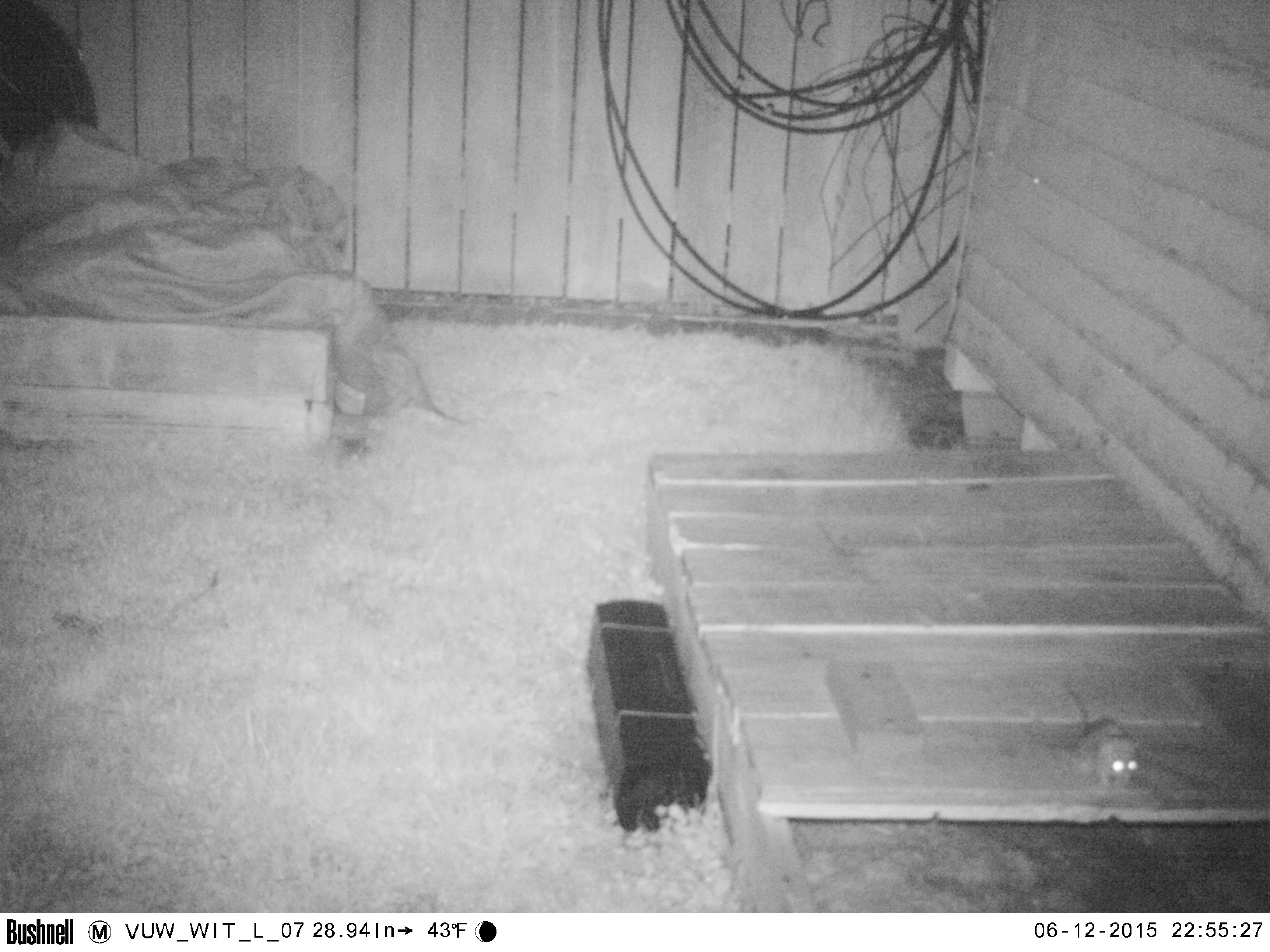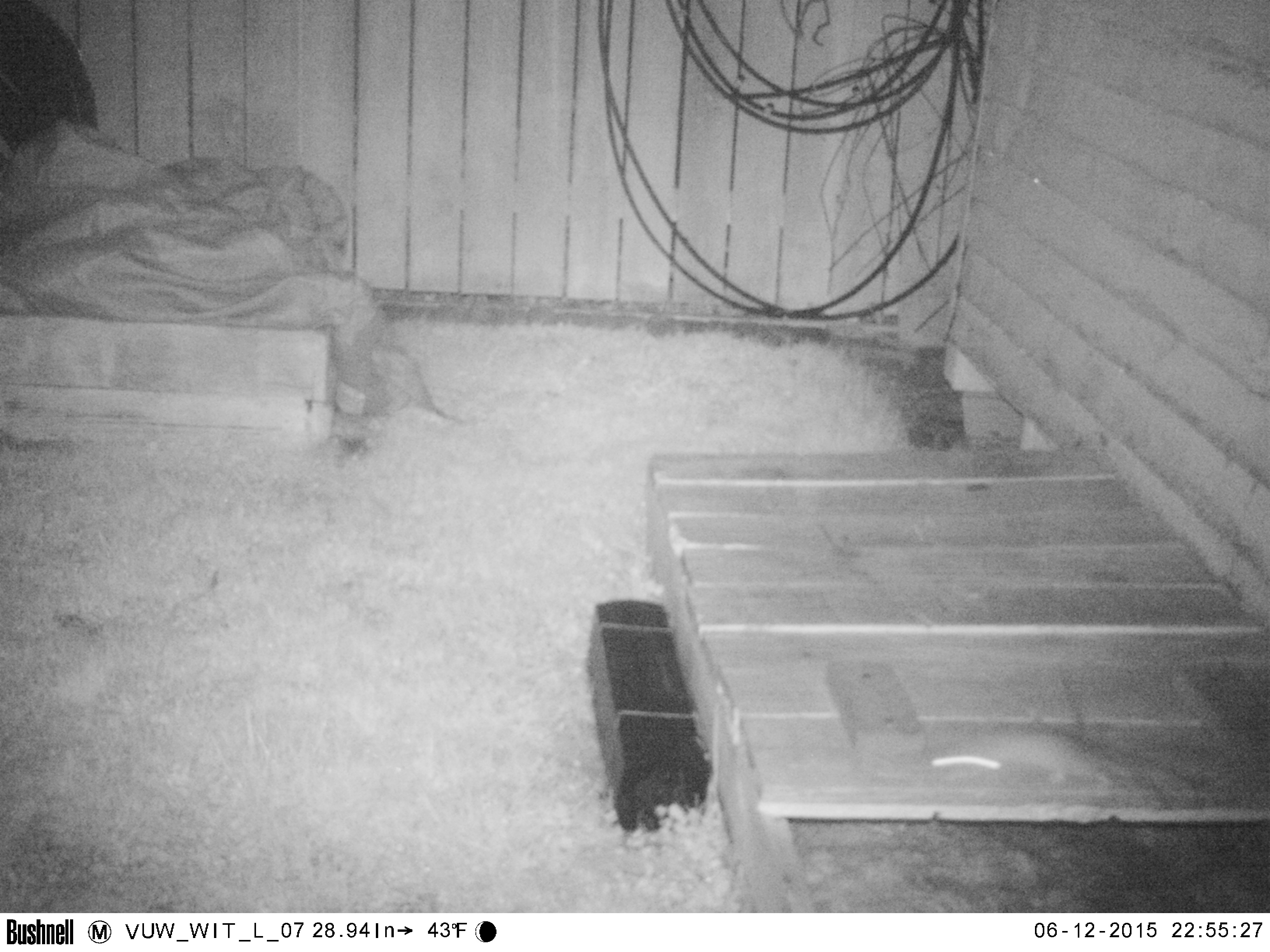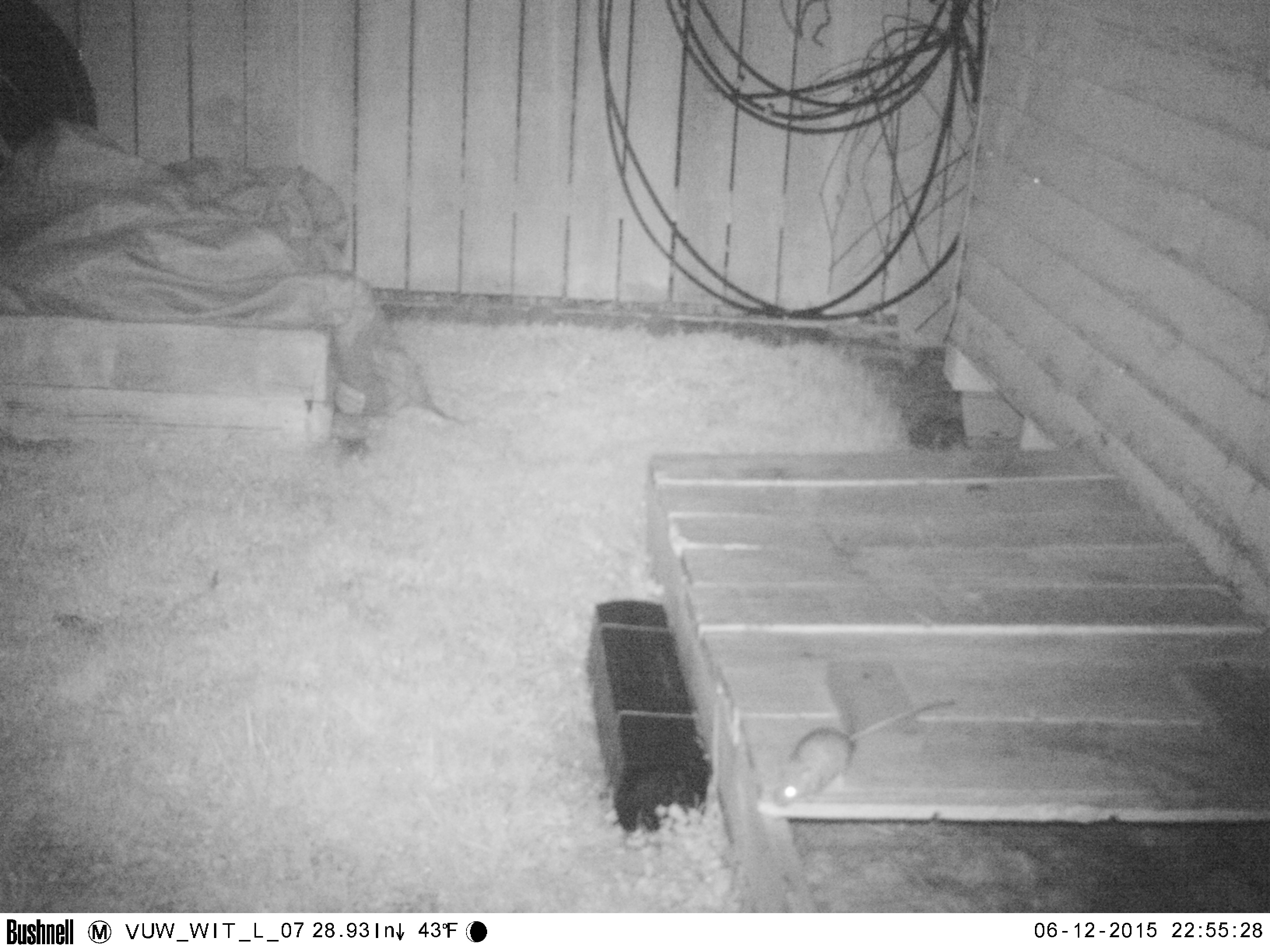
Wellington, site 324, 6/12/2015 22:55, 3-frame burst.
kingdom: Animalia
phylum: Chordata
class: Mammalia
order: Rodentia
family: Muridae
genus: Rattus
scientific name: Rattus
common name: rat